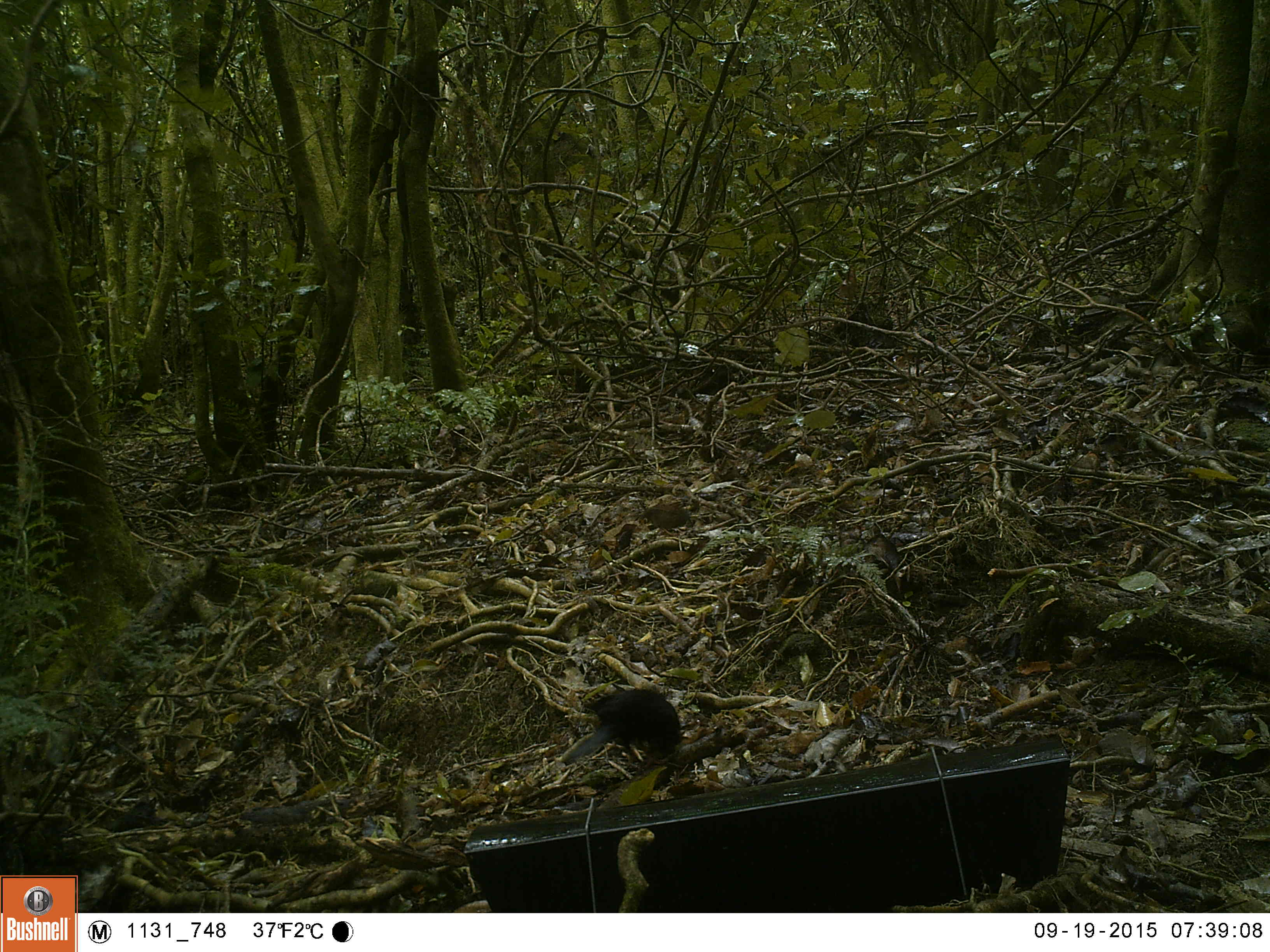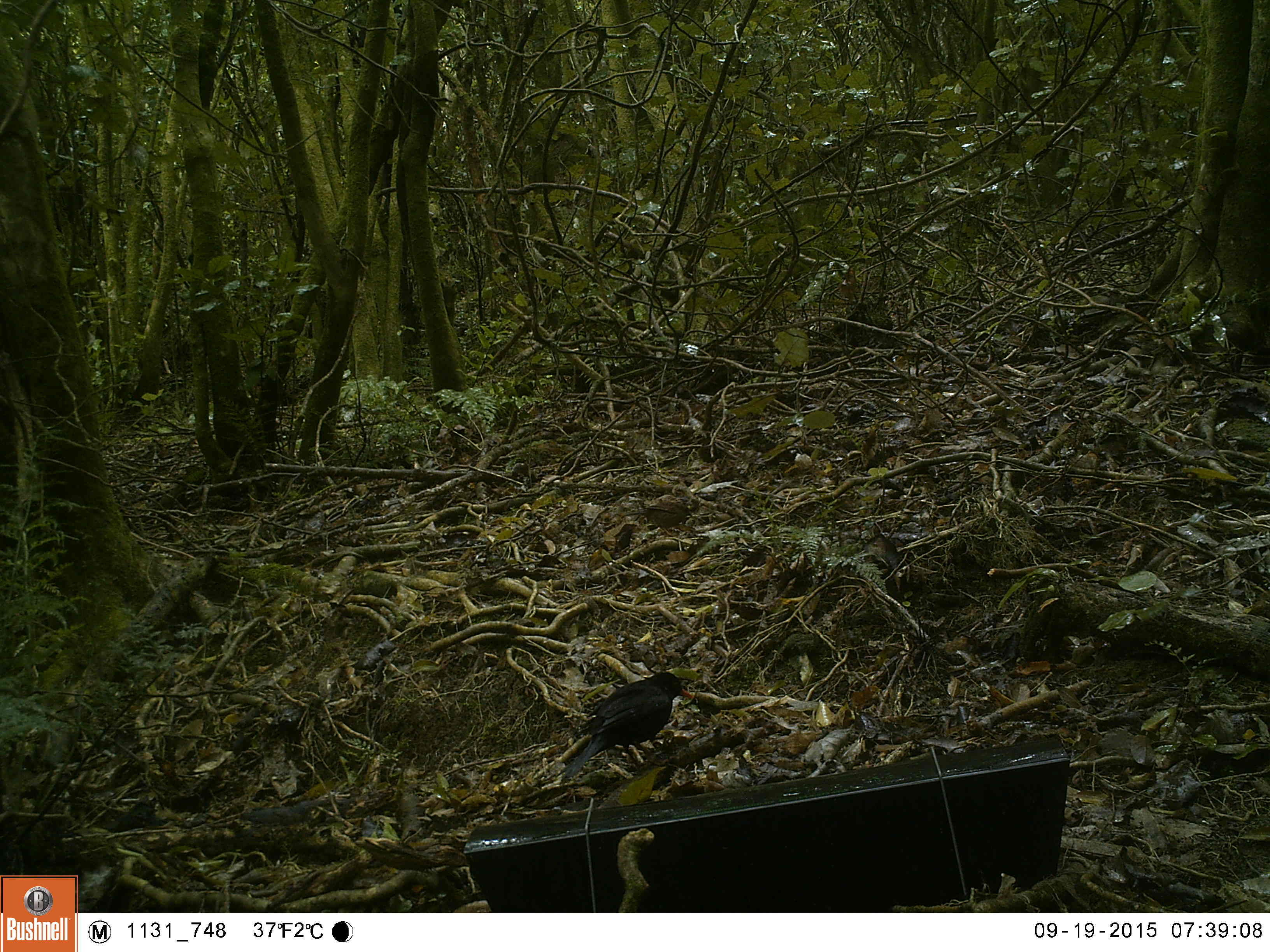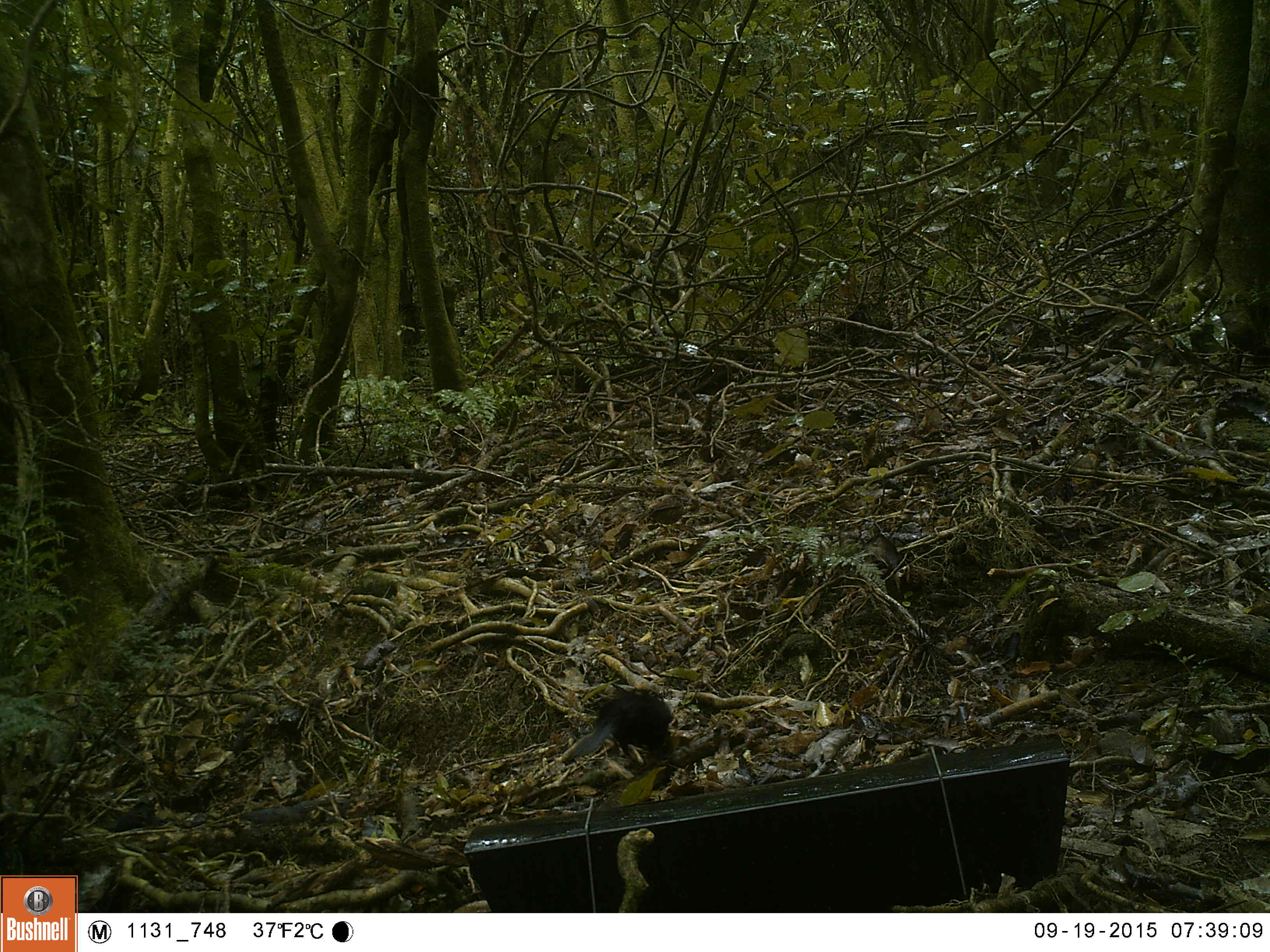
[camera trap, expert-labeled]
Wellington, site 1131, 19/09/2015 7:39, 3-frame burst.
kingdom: Animalia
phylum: Chordata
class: Aves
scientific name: Aves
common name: bird